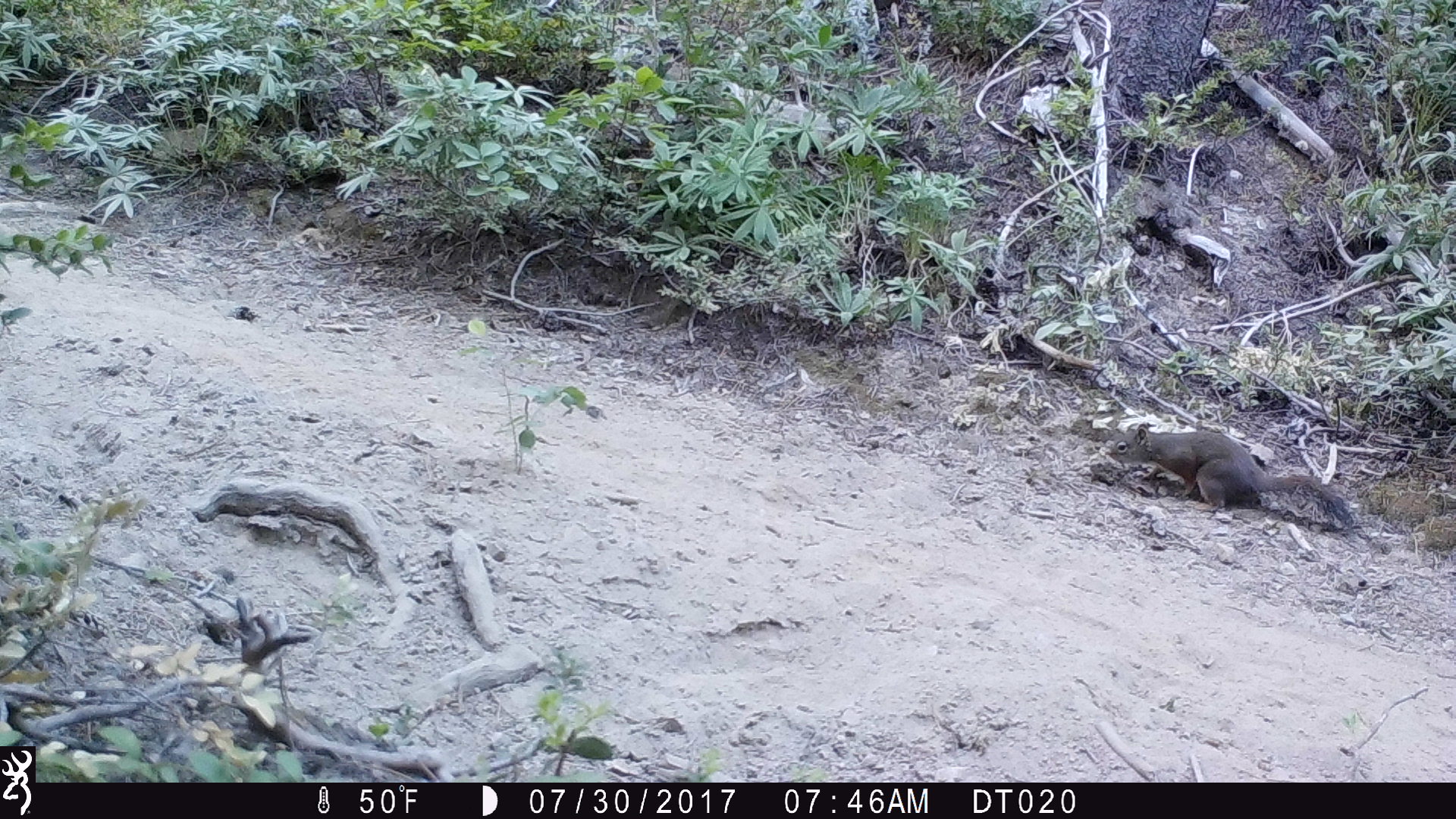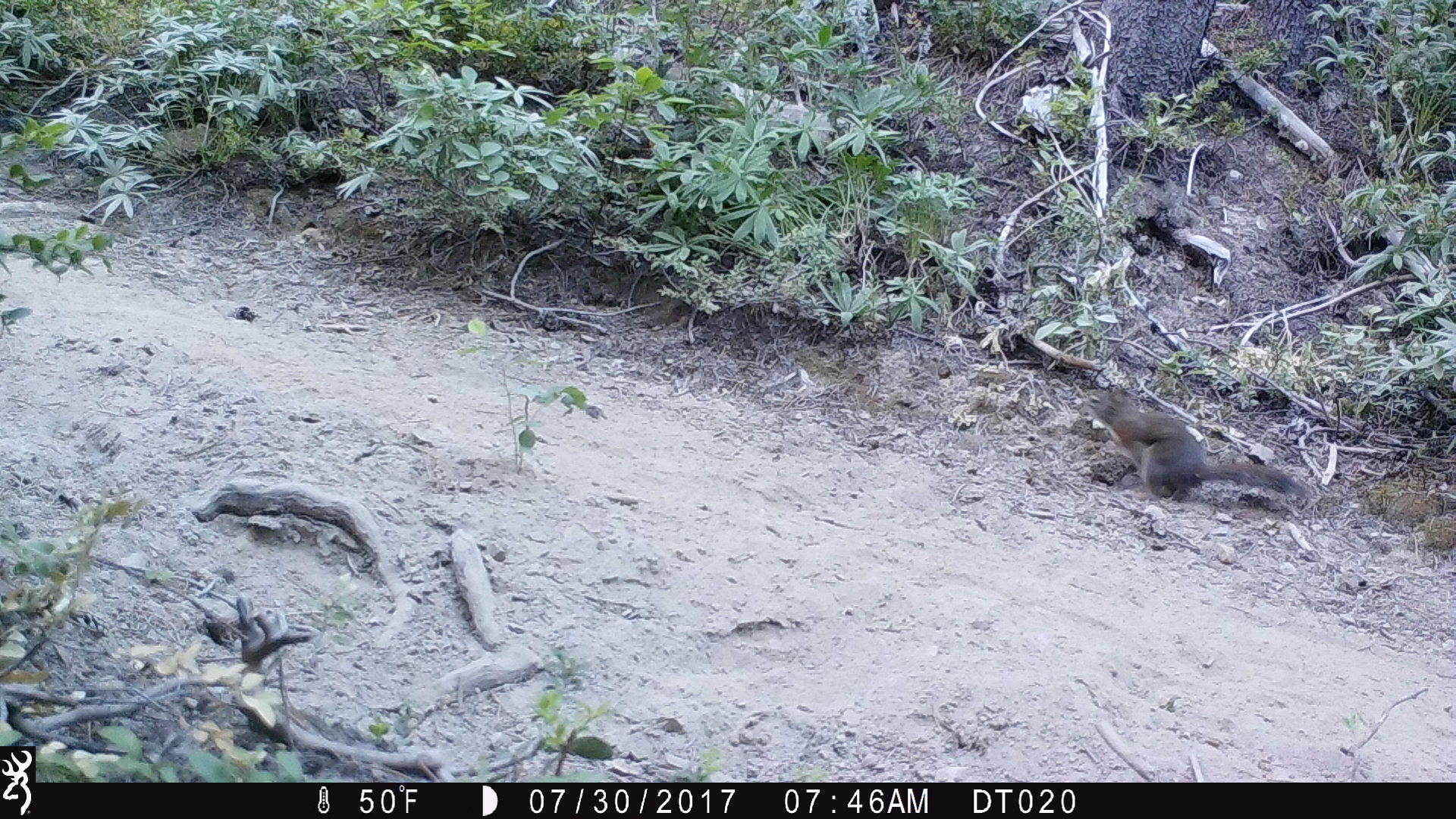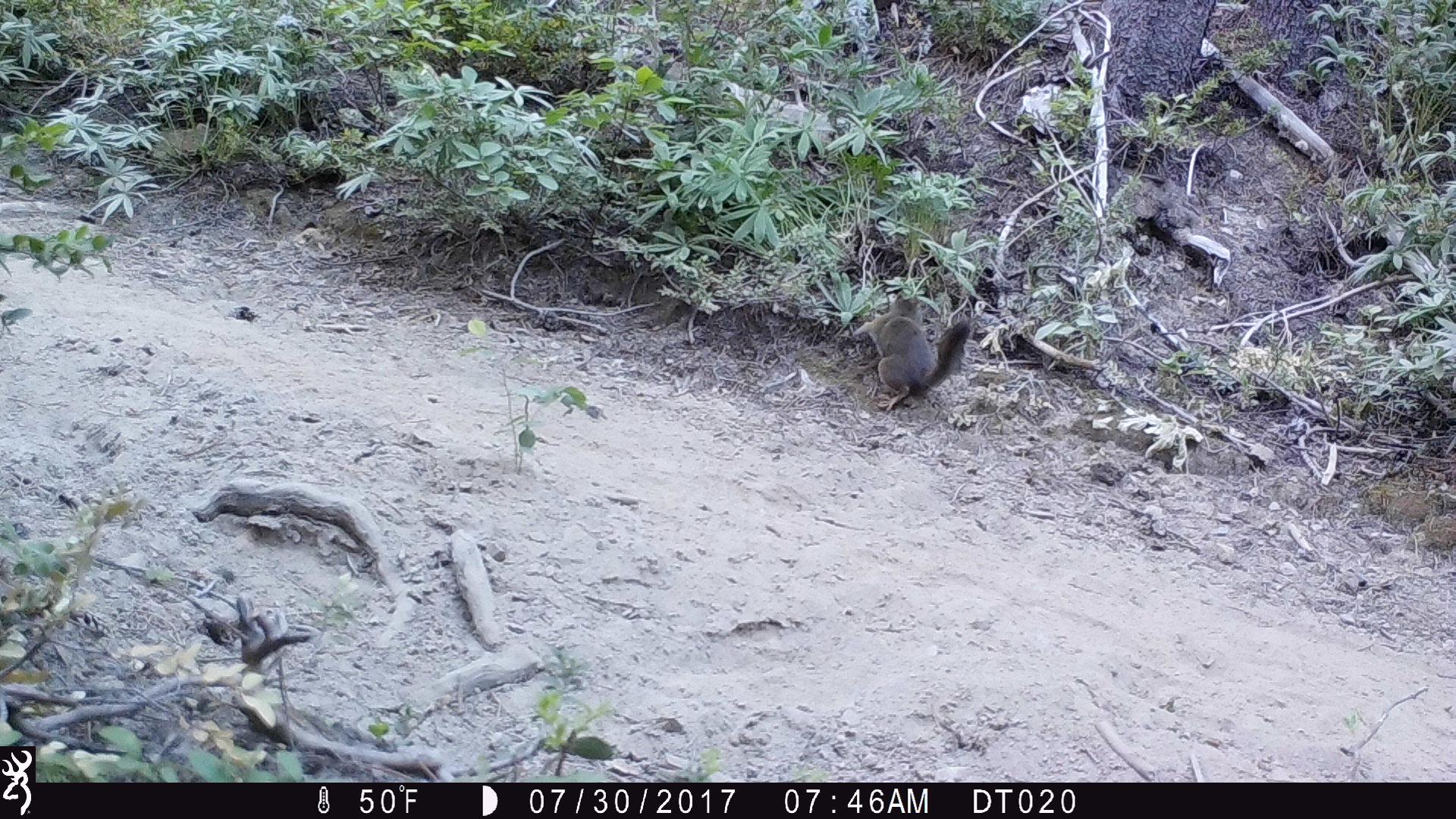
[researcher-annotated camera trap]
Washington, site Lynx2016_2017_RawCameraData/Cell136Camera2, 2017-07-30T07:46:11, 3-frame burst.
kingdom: Animalia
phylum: Chordata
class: Mammalia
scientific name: Mammalia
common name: small mammal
Small mammal (Mammalia). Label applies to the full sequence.